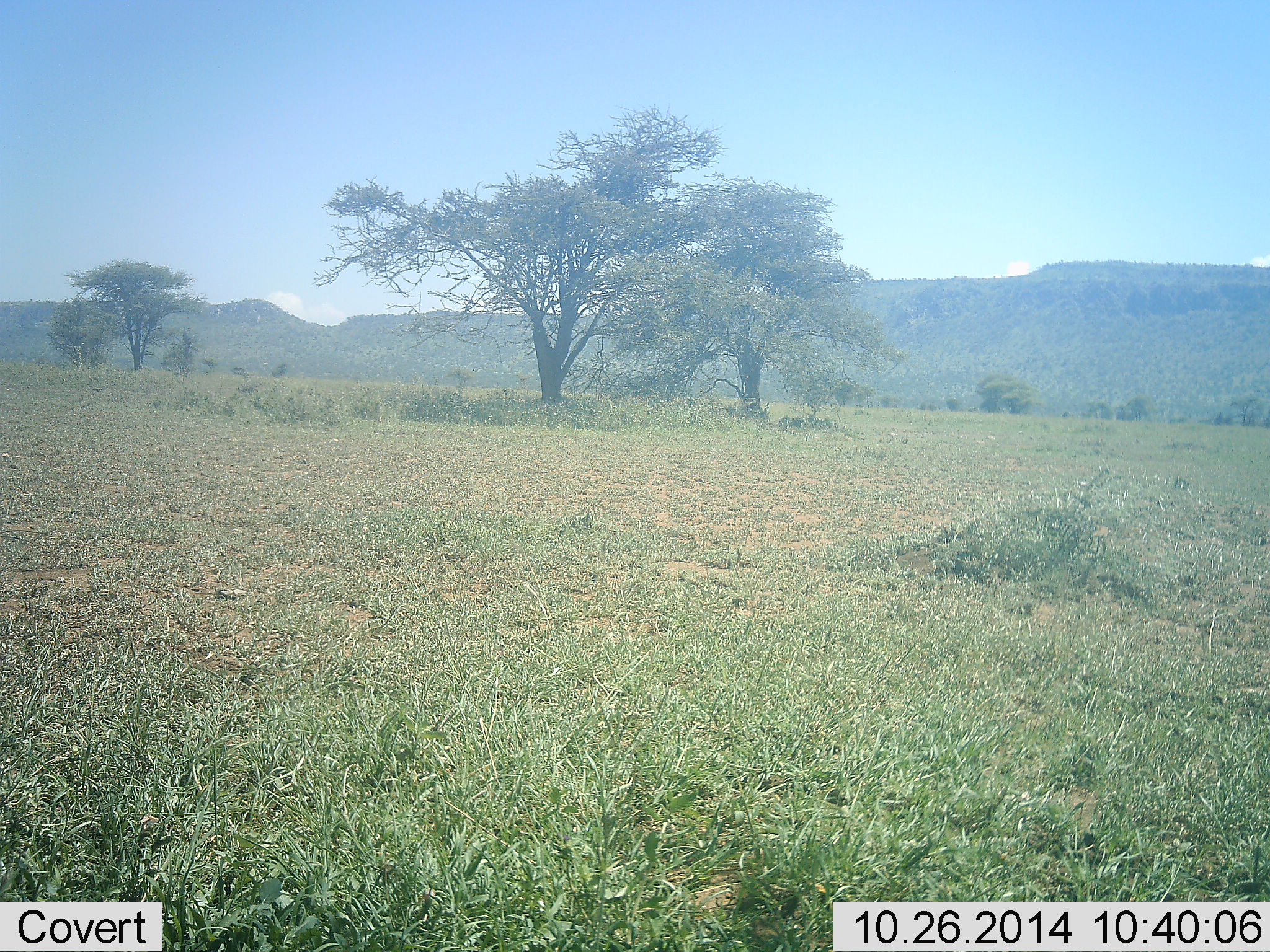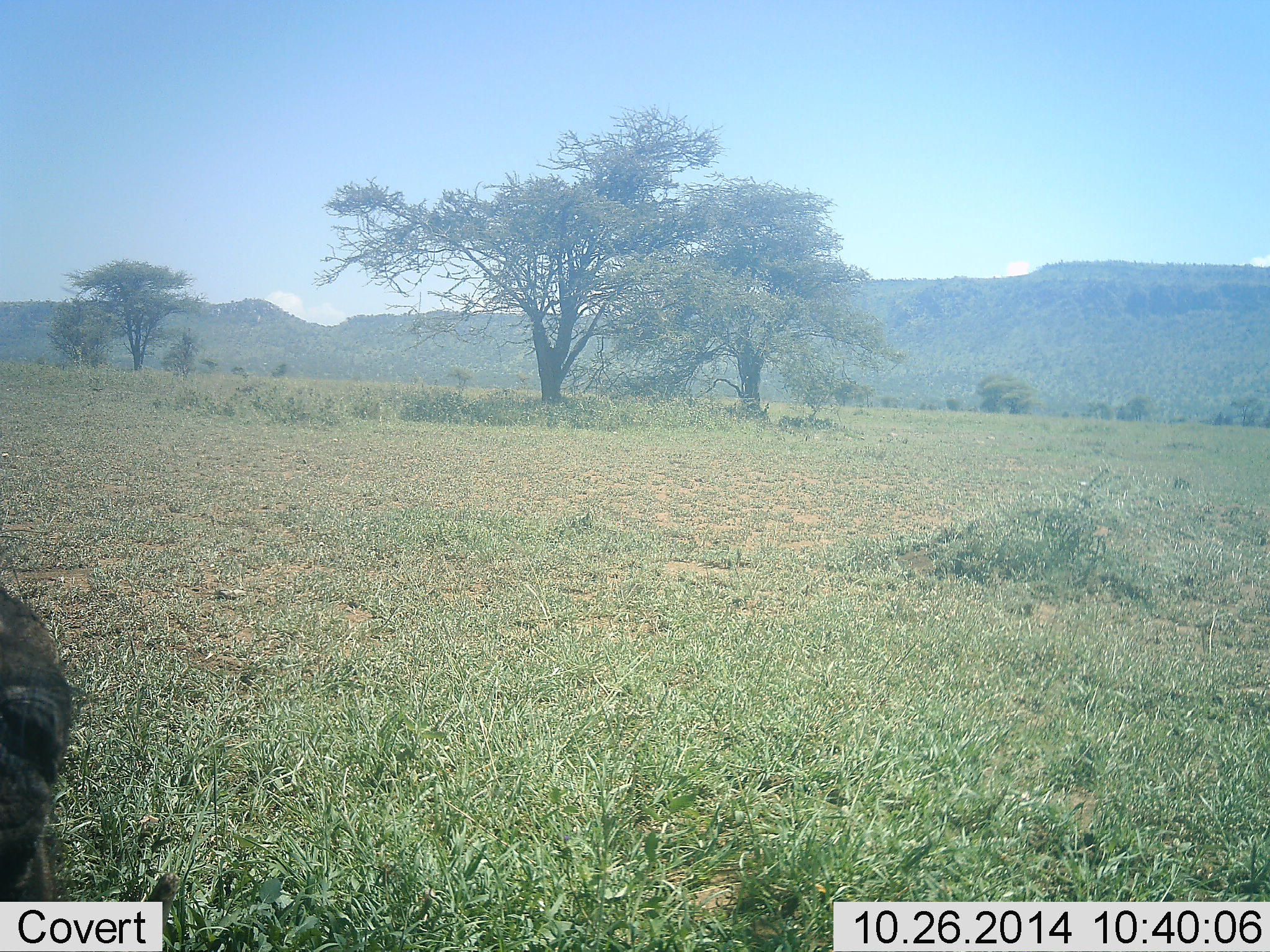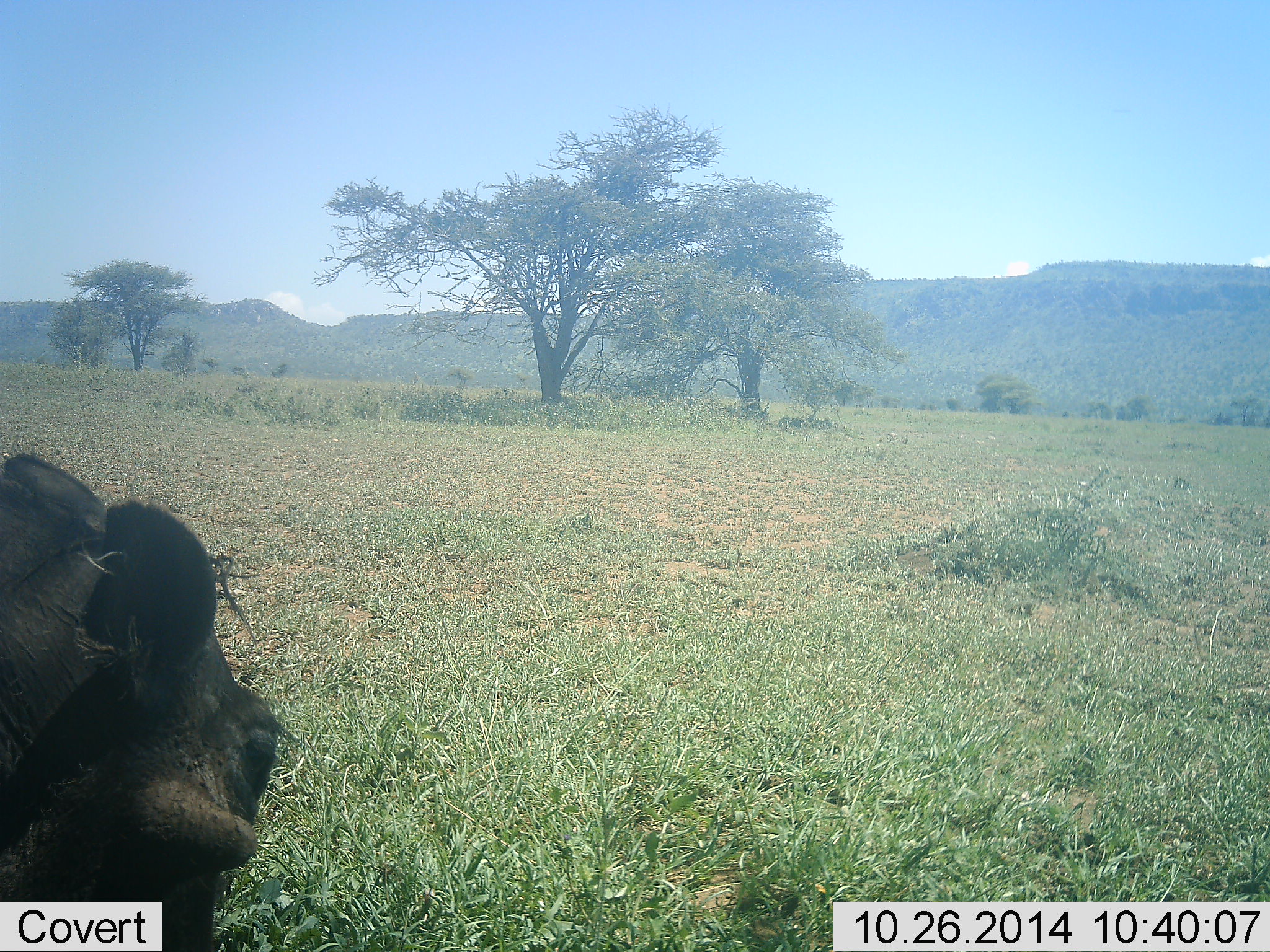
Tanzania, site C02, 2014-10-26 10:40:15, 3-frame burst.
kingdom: Animalia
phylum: Chordata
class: Mammalia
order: Artiodactyla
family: Suidae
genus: Phacochoerus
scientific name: Phacochoerus africanus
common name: warthog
Warthog (Phacochoerus africanus), count 1. Behavior (volunteer vote fractions): standing 22%, resting 0%, moving 67%, interacting 11%. Young present (vote fraction): 0%. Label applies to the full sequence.